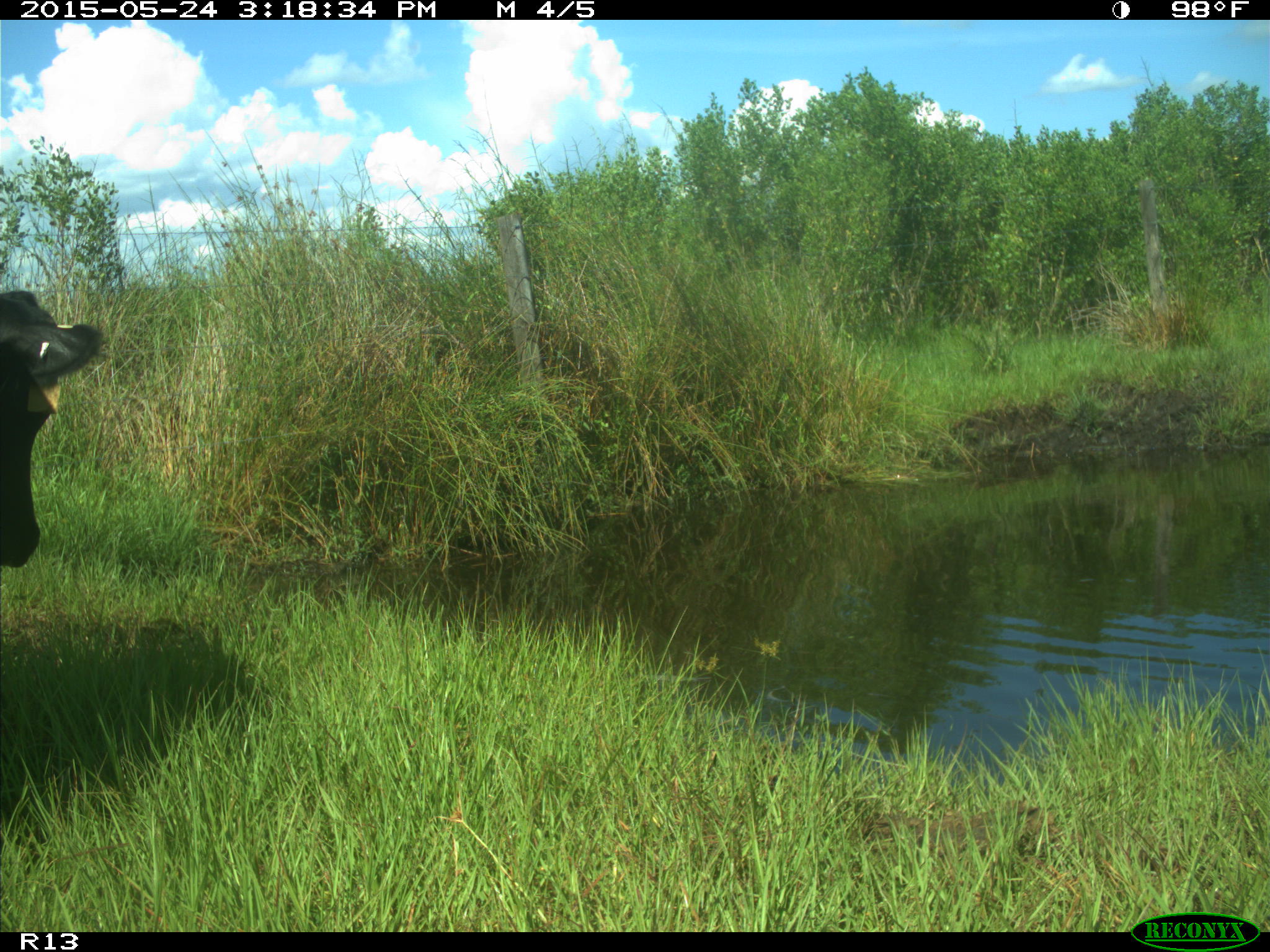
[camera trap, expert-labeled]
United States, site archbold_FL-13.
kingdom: Animalia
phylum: Chordata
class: Mammalia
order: Artiodactyla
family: Bovidae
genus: Bos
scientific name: Bos taurus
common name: domestic cow